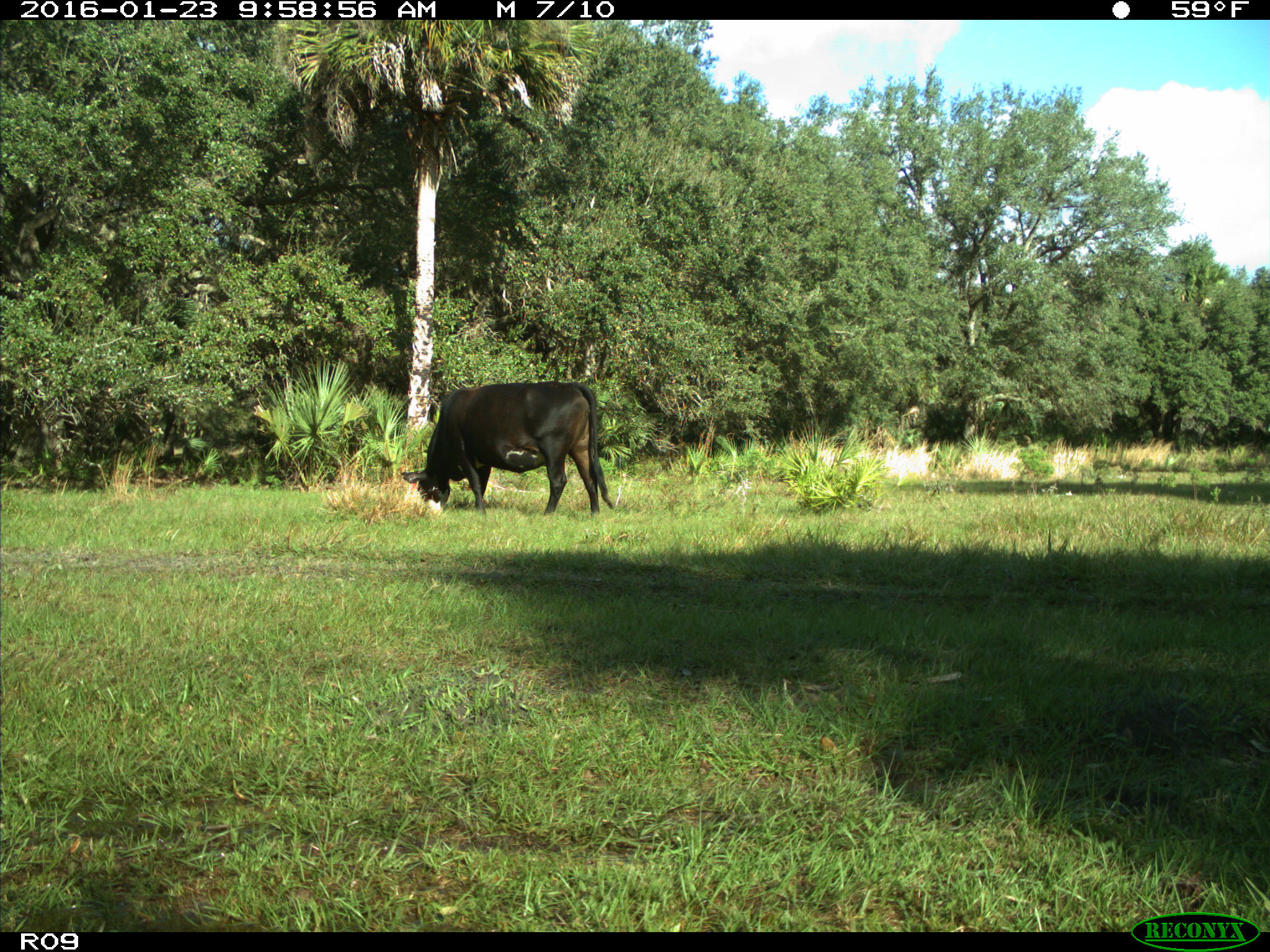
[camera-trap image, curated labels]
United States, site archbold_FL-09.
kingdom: Animalia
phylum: Chordata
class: Mammalia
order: Artiodactyla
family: Bovidae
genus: Bos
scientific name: Bos taurus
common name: domestic cow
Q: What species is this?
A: Bos taurus (domestic cow).